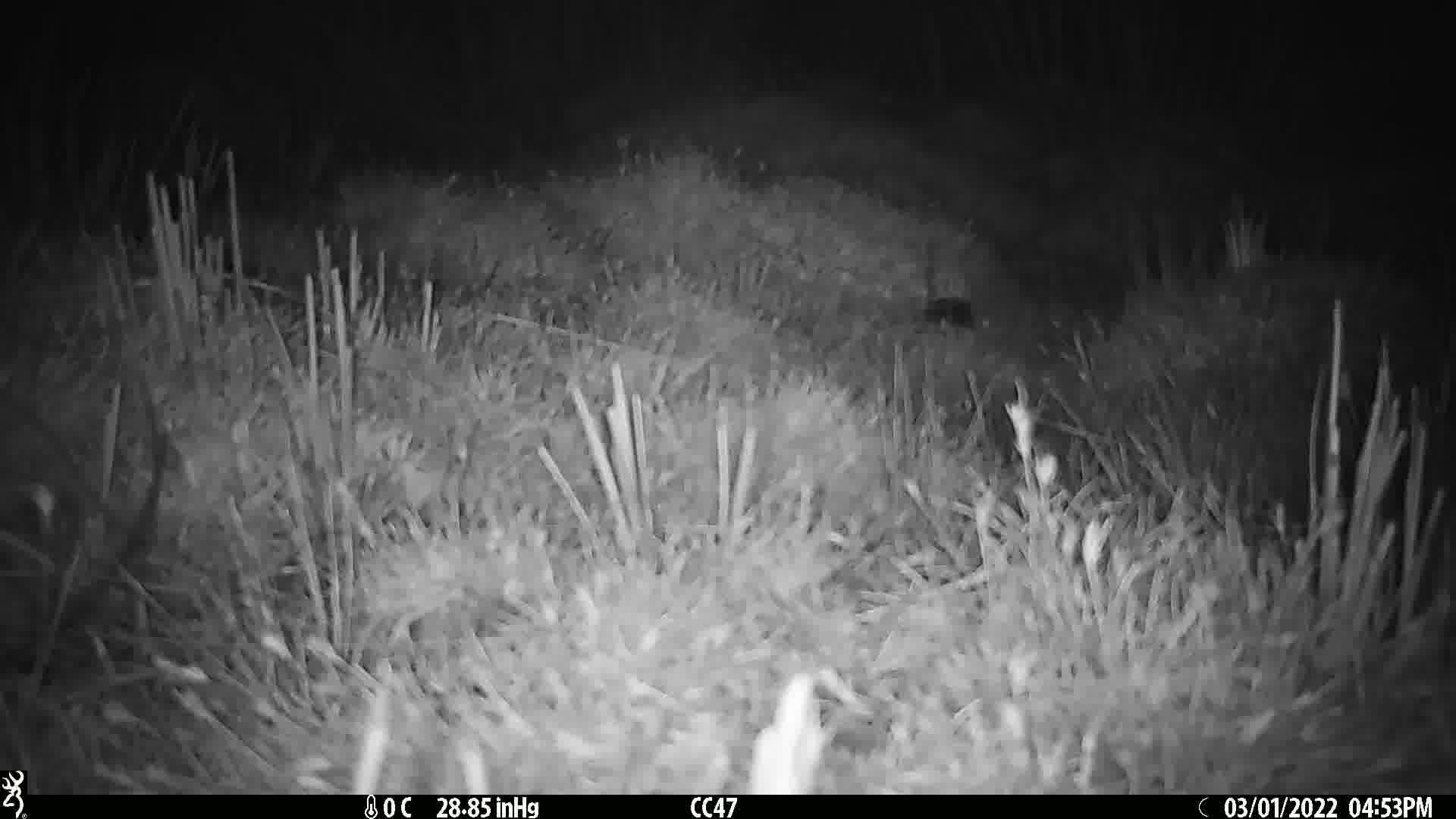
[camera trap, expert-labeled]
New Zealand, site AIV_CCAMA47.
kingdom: Animalia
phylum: Chordata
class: Mammalia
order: Rodentia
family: Muridae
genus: Mus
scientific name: Mus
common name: mouse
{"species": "mouse (Mus)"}